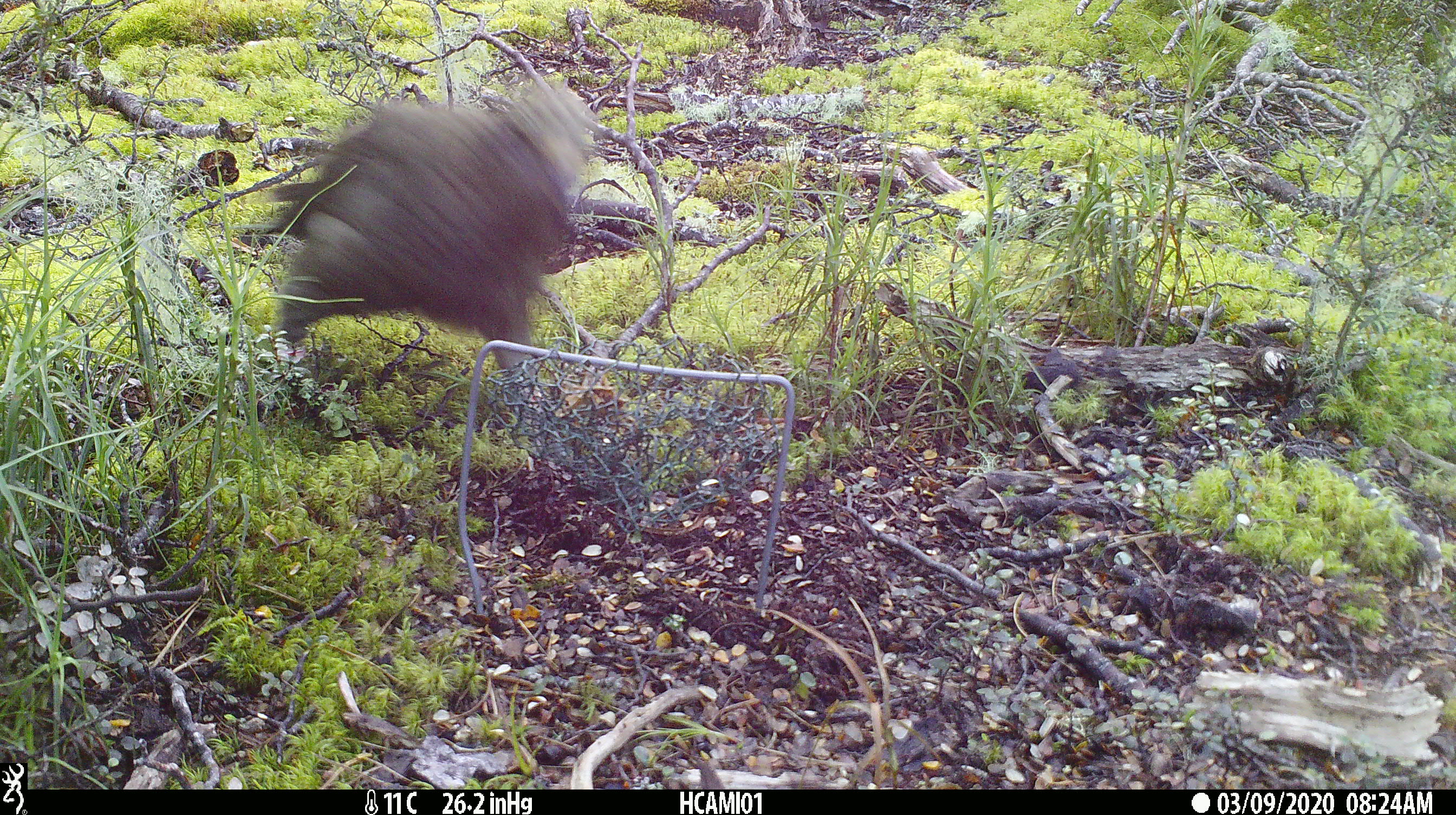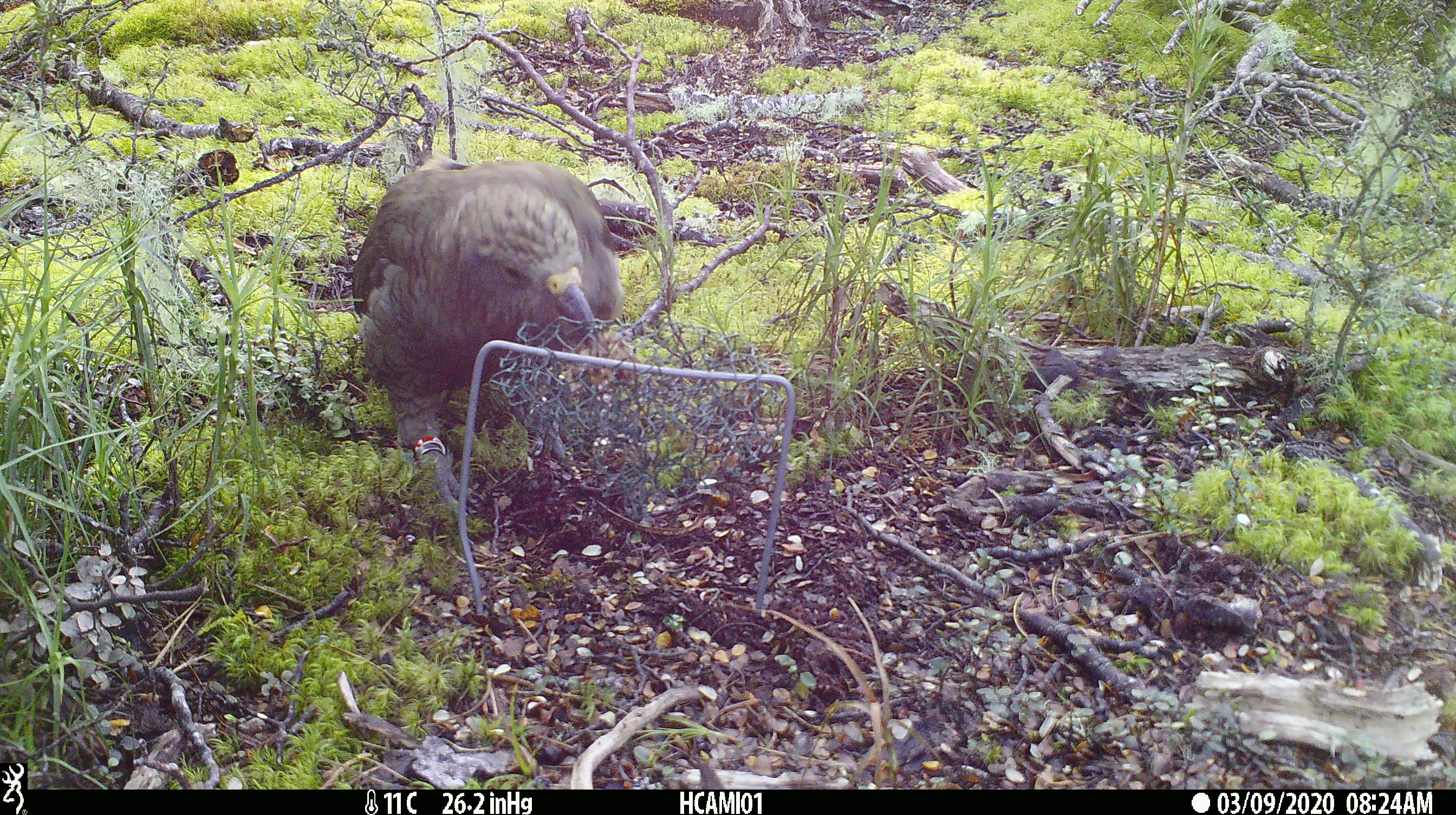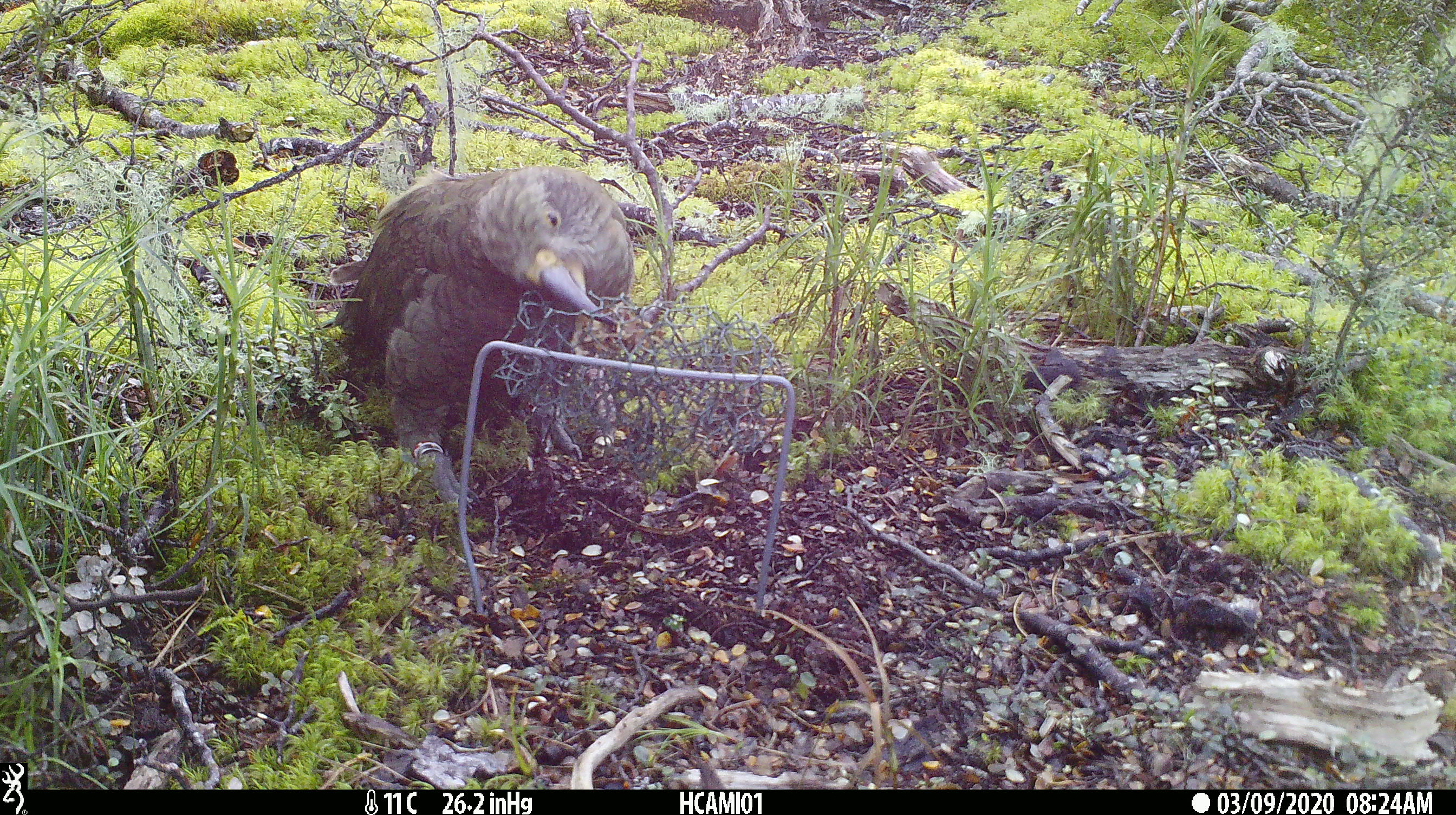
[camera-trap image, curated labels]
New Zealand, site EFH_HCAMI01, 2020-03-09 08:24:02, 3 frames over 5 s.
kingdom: Animalia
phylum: Chordata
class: Aves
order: Psittaciformes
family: Strigopidae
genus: Nestor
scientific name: Nestor notabilis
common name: kea